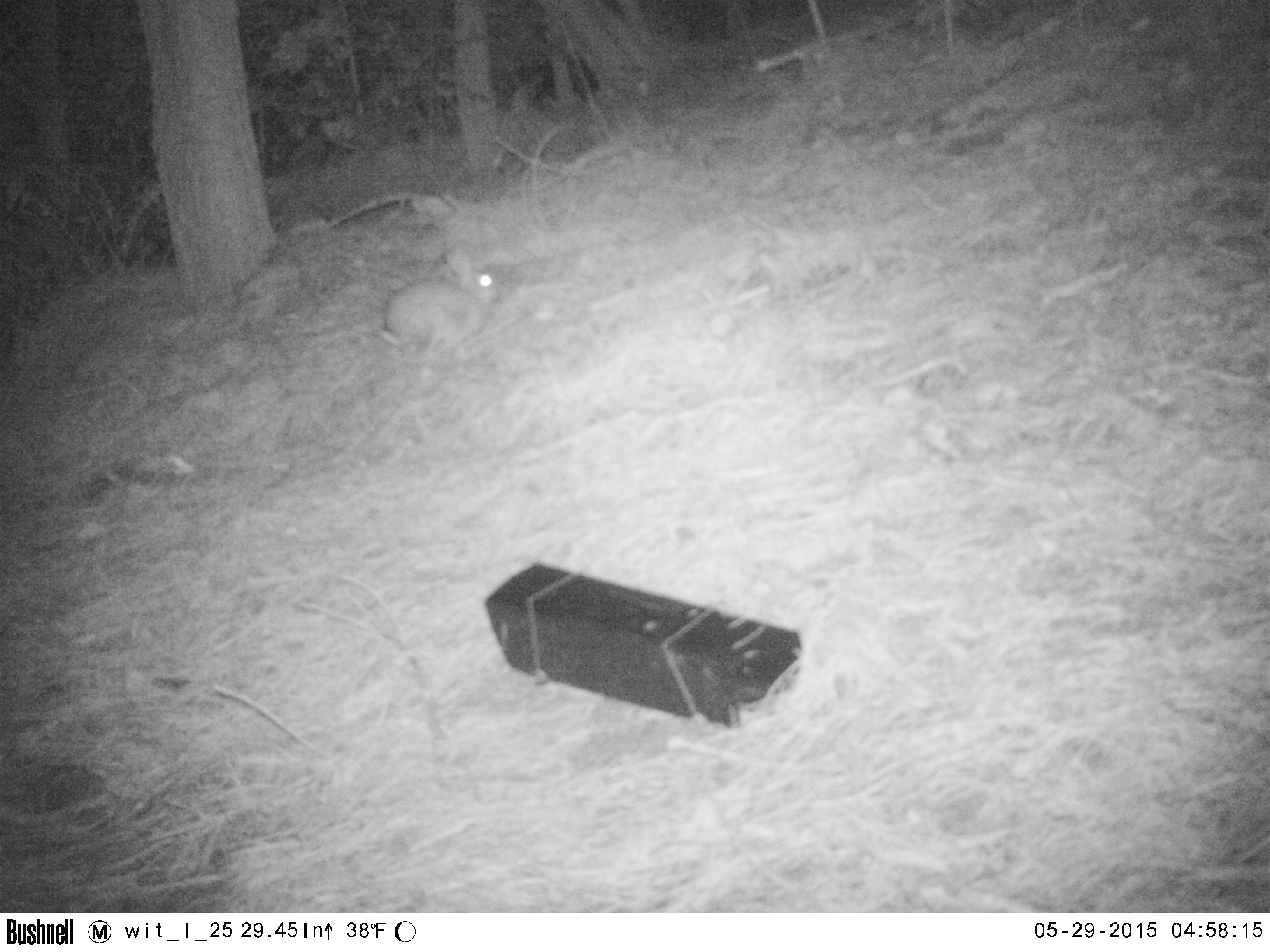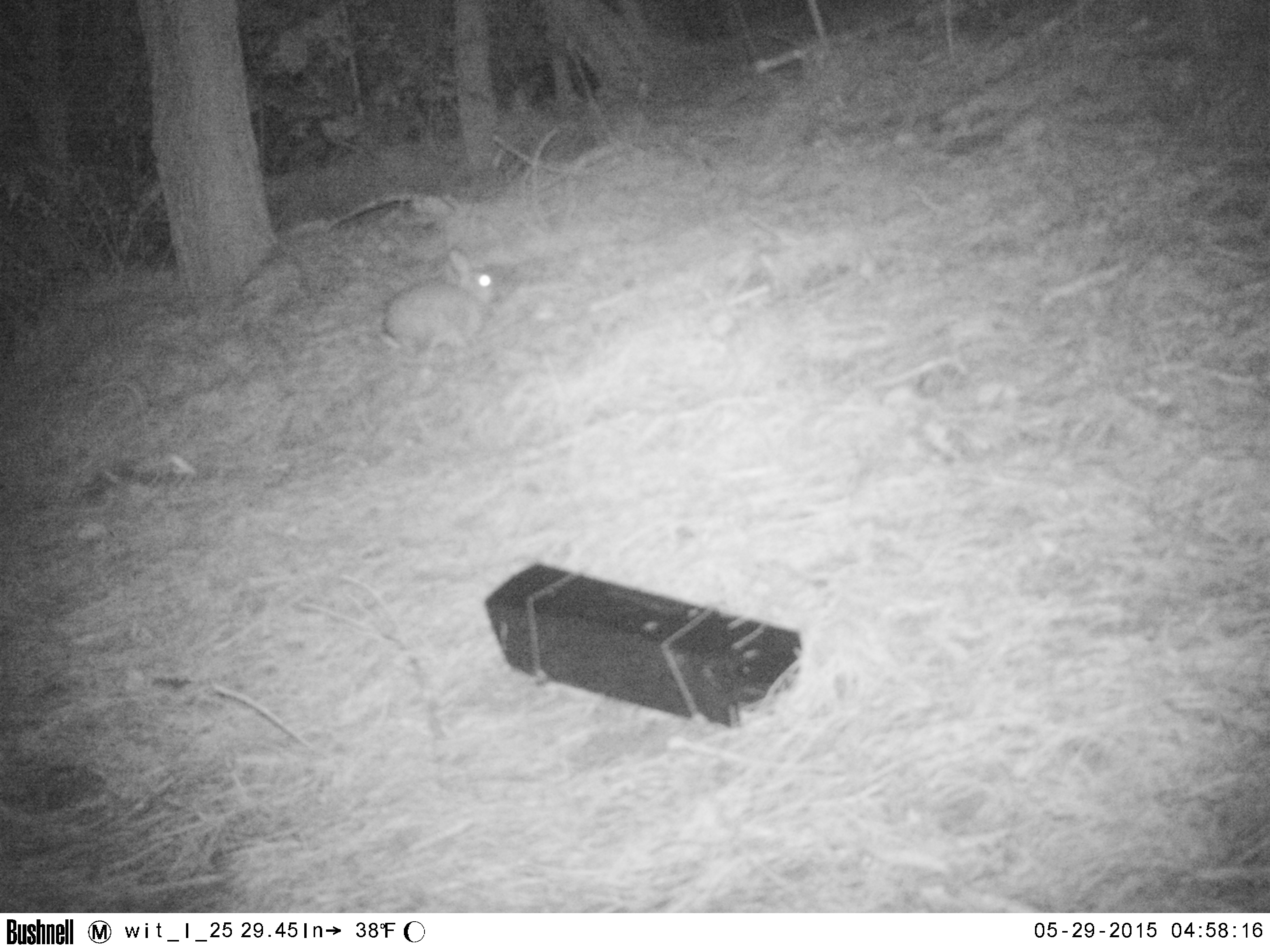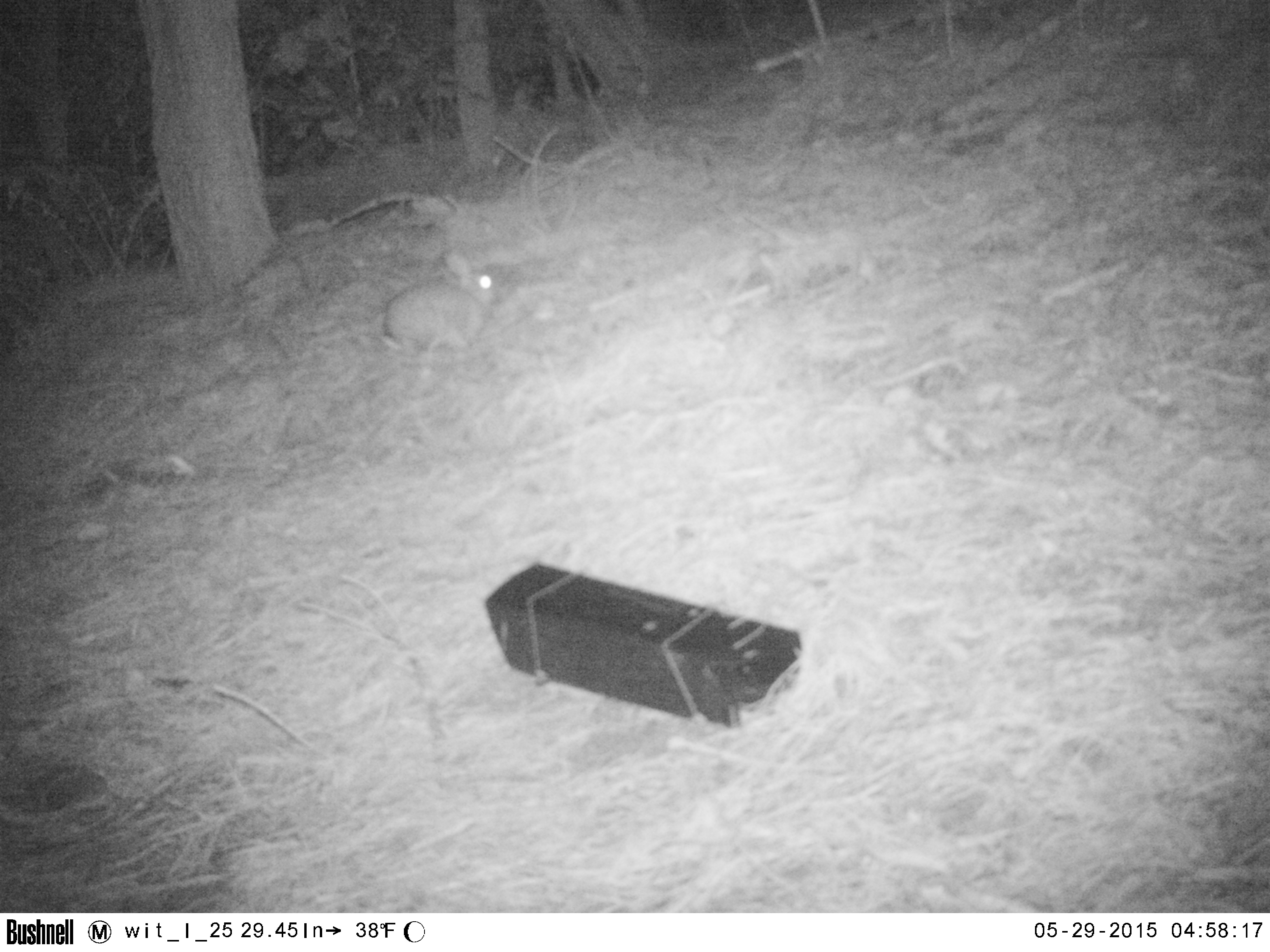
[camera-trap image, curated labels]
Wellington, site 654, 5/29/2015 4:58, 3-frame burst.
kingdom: Animalia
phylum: Chordata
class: Mammalia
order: Lagomorpha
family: Leporidae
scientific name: Leporidae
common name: rabbit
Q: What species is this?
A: Rabbit (Leporidae).